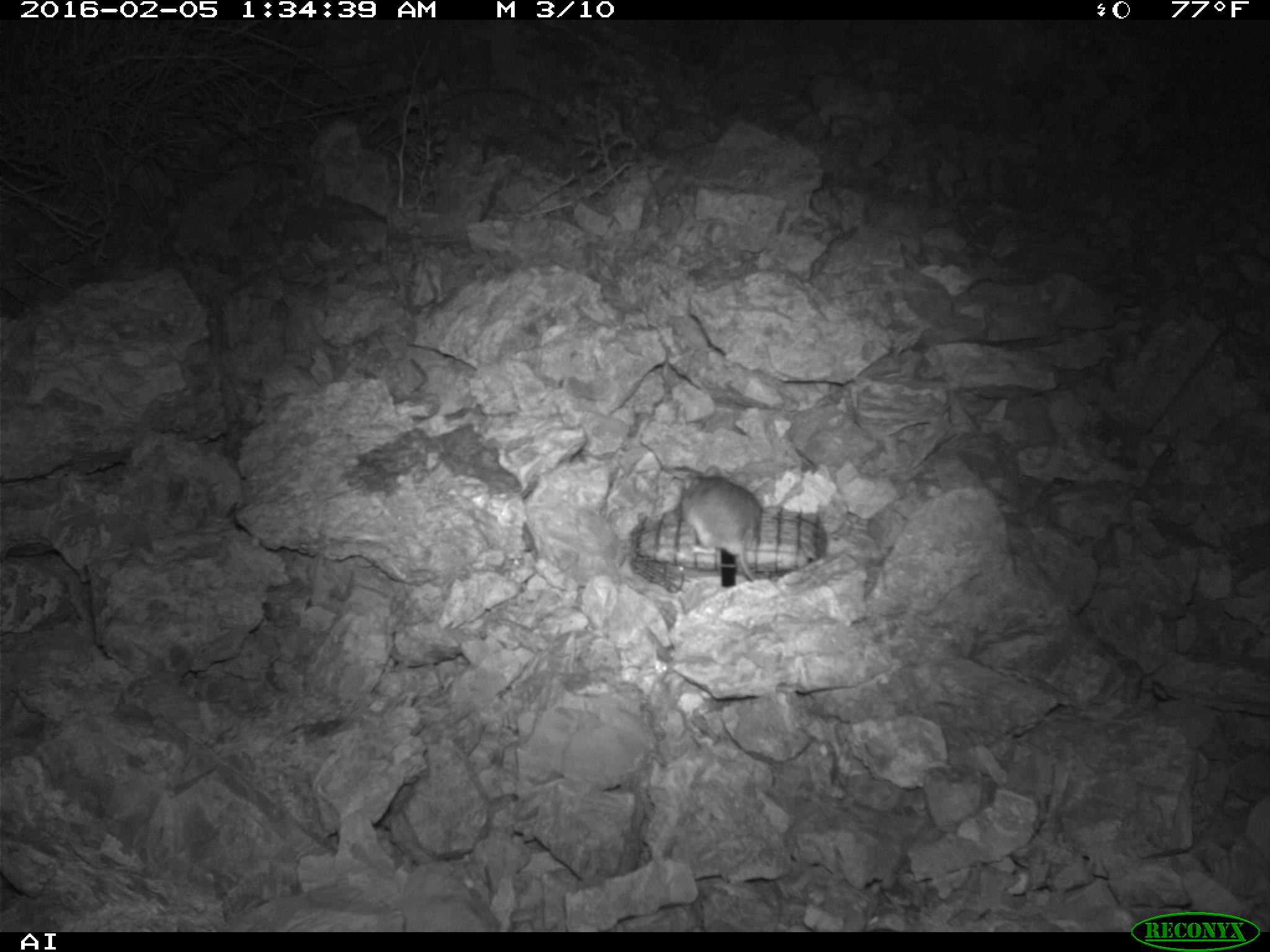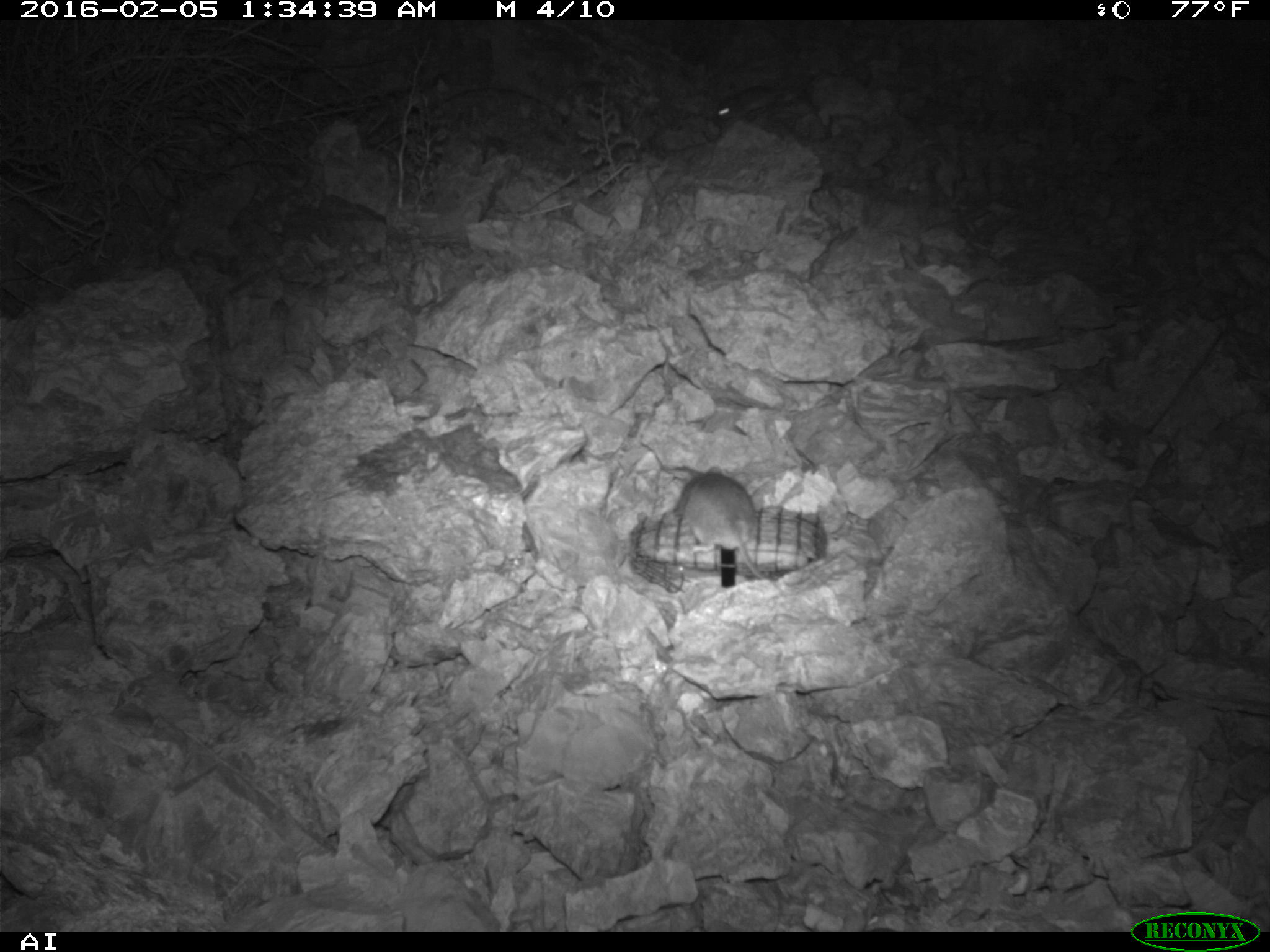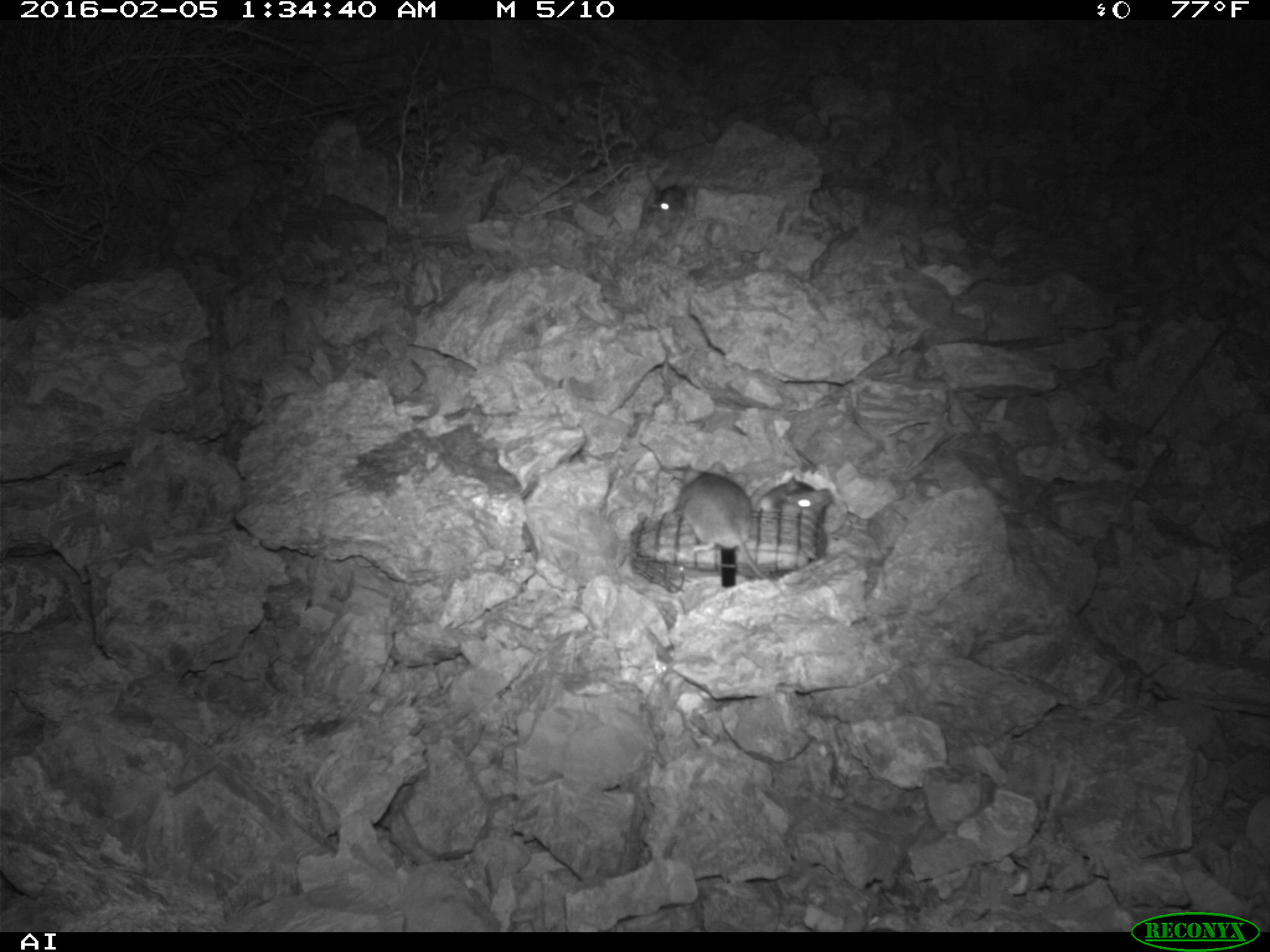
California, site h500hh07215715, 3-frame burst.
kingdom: Animalia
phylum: Chordata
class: Mammalia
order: Rodentia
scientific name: Rodentia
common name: rodent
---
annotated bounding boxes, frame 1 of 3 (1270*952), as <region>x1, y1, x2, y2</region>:
rodent: <region>673, 458, 765, 583</region>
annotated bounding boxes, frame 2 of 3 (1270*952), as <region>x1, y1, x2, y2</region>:
rodent: <region>677, 465, 767, 579</region>; <region>716, 85, 789, 124</region>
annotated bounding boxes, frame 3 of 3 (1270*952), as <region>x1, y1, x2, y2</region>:
rodent: <region>672, 459, 783, 594</region>; <region>757, 475, 833, 525</region>; <region>652, 182, 688, 213</region>